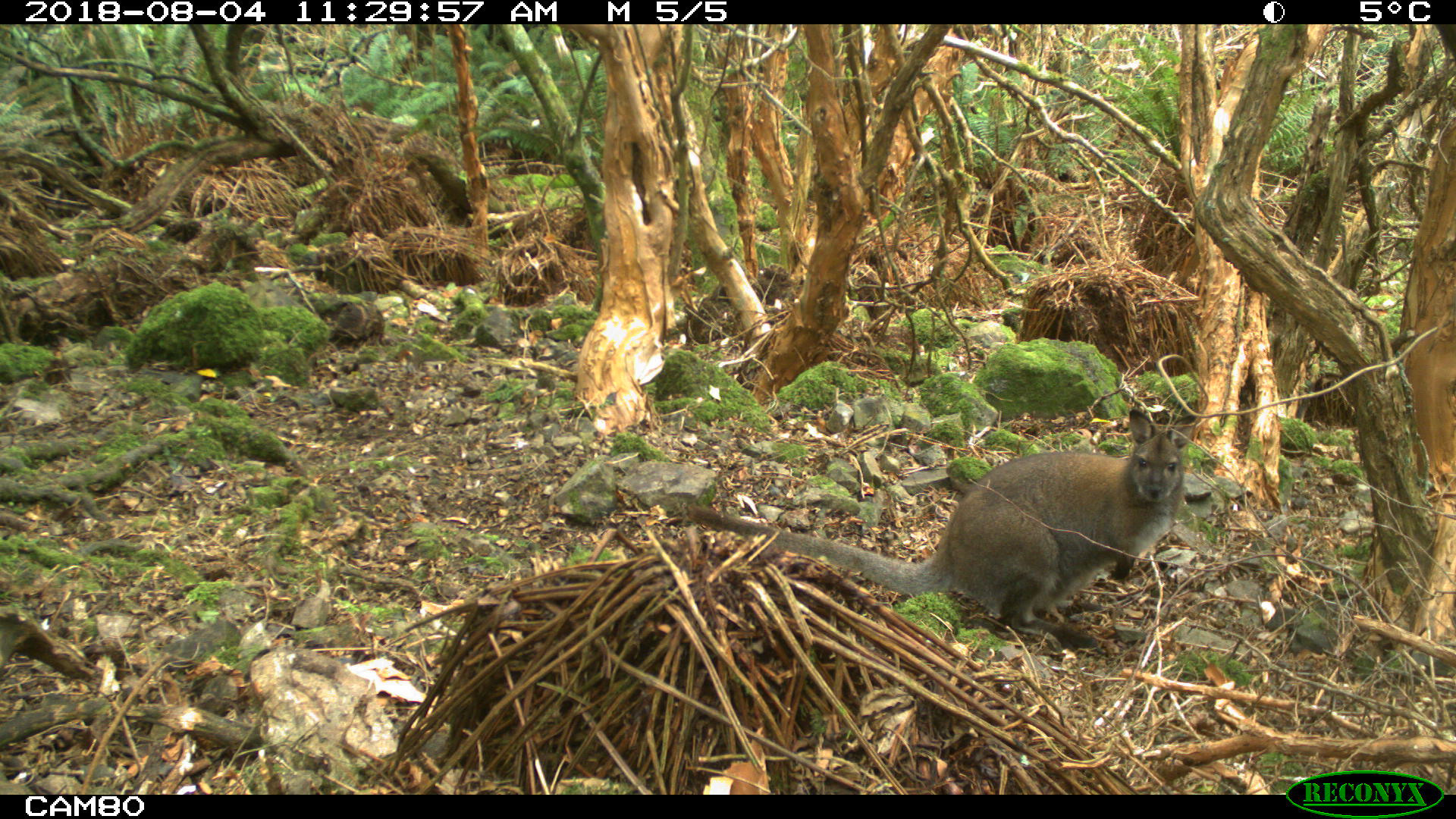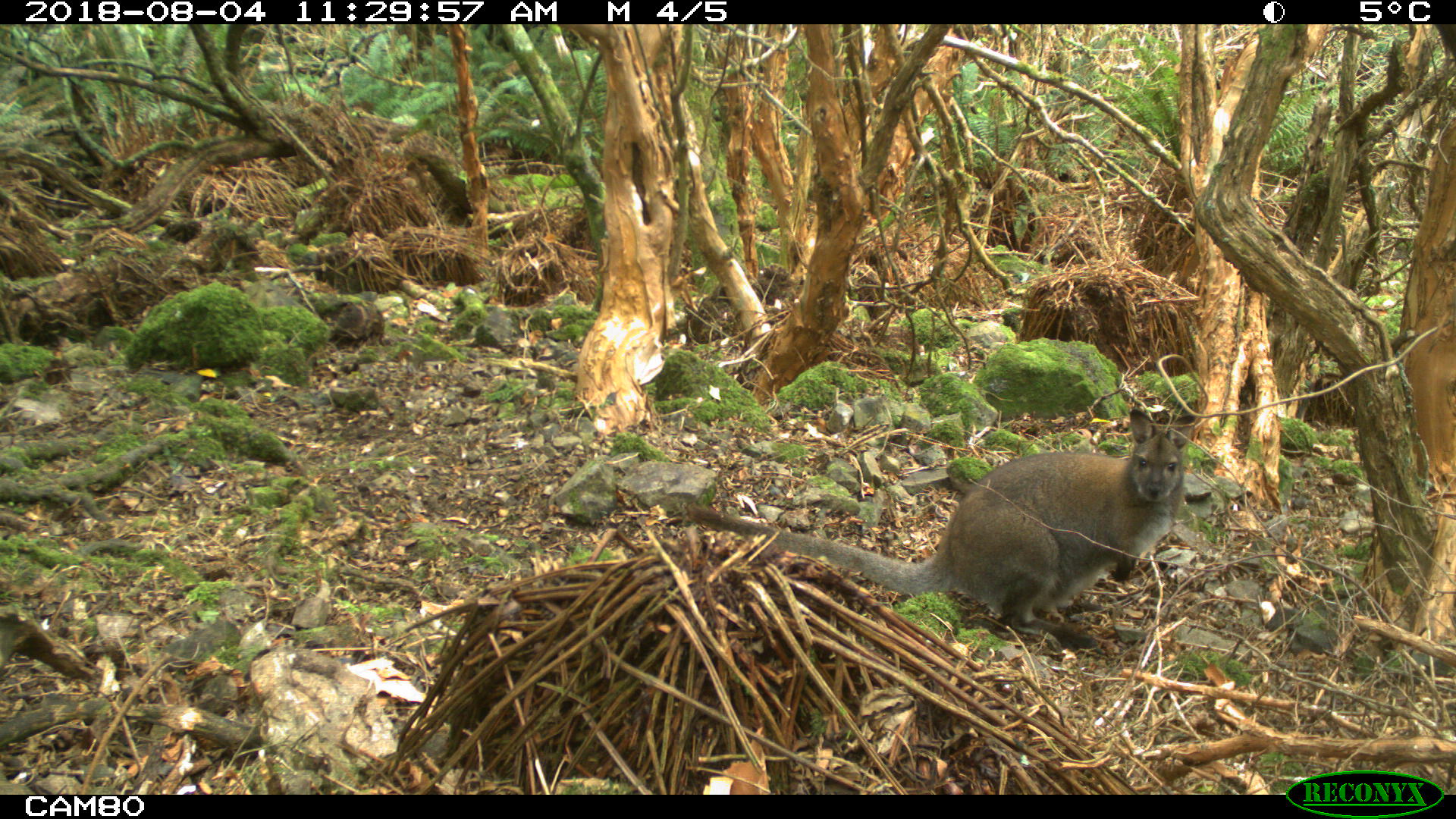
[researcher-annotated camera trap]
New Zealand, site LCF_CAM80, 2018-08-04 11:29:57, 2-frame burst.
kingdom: Animalia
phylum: Chordata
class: Mammalia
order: Diprotodontia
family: Macropodidae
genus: Notamacropus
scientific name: Notamacropus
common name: wallaby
Wallaby (Notamacropus).